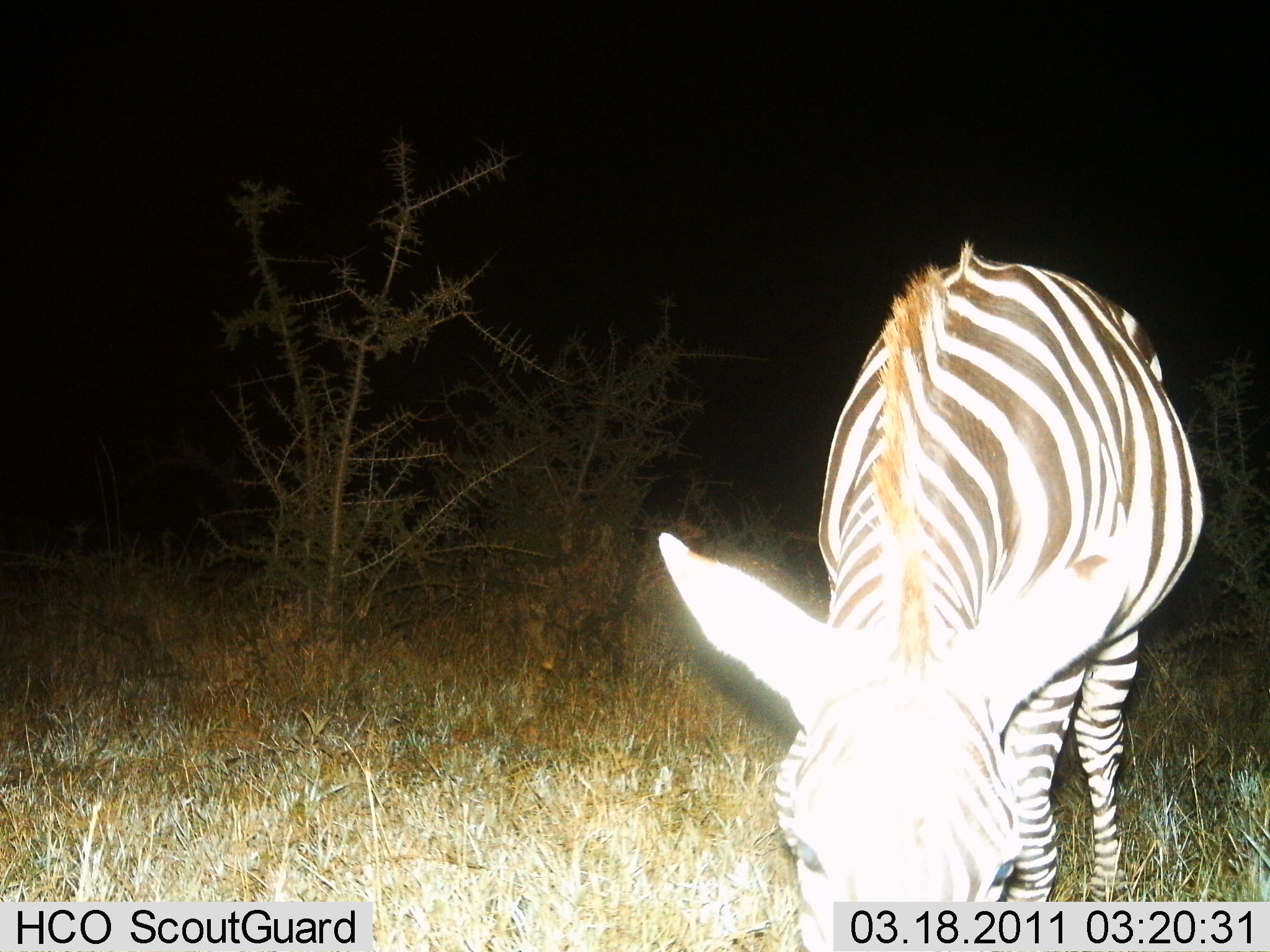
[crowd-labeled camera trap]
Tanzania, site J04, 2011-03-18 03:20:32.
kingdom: Animalia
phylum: Chordata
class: Mammalia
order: Perissodactyla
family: Equidae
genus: Equus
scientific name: Equus quagga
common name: plains zebra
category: zebra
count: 1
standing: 30%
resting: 0%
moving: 10%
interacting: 0%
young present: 0%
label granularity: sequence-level